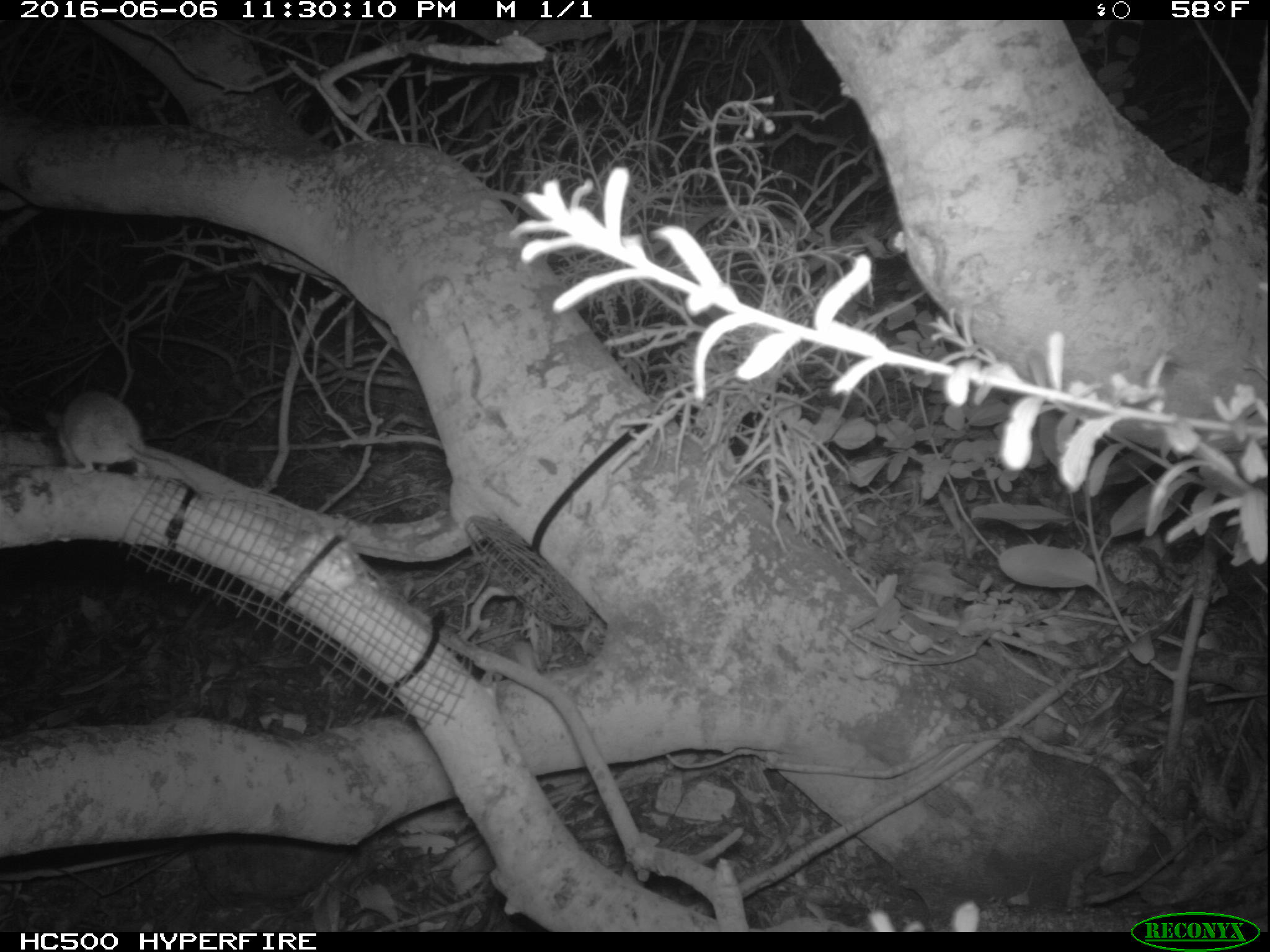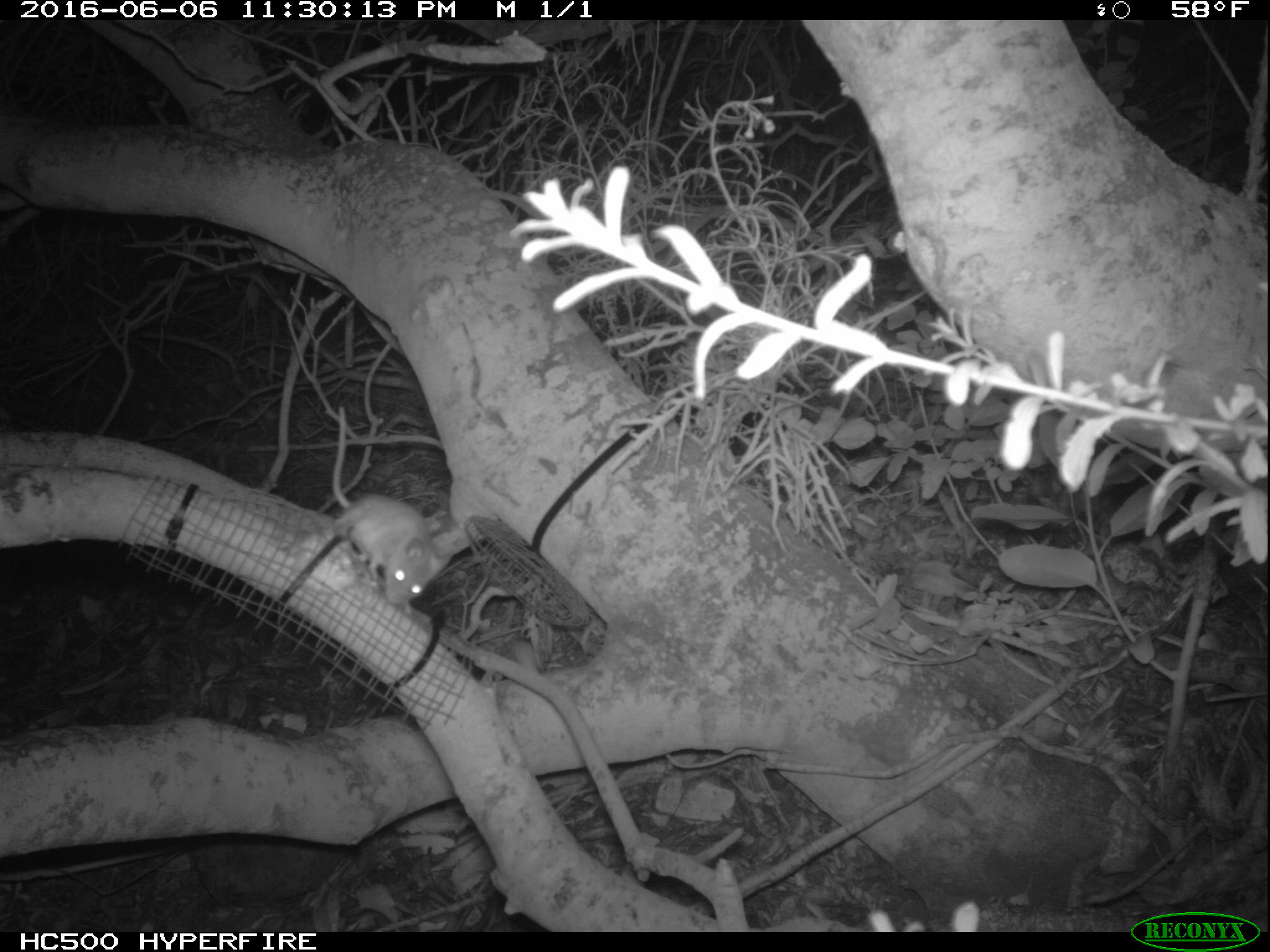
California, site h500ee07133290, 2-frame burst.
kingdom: Animalia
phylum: Chordata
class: Mammalia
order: Rodentia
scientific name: Rodentia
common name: rodent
Rodent (Rodentia).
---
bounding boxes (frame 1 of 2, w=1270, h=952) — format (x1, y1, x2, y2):
rodent: (38, 391, 208, 500)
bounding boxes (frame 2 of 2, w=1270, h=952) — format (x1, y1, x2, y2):
rodent: (332, 405, 451, 614)